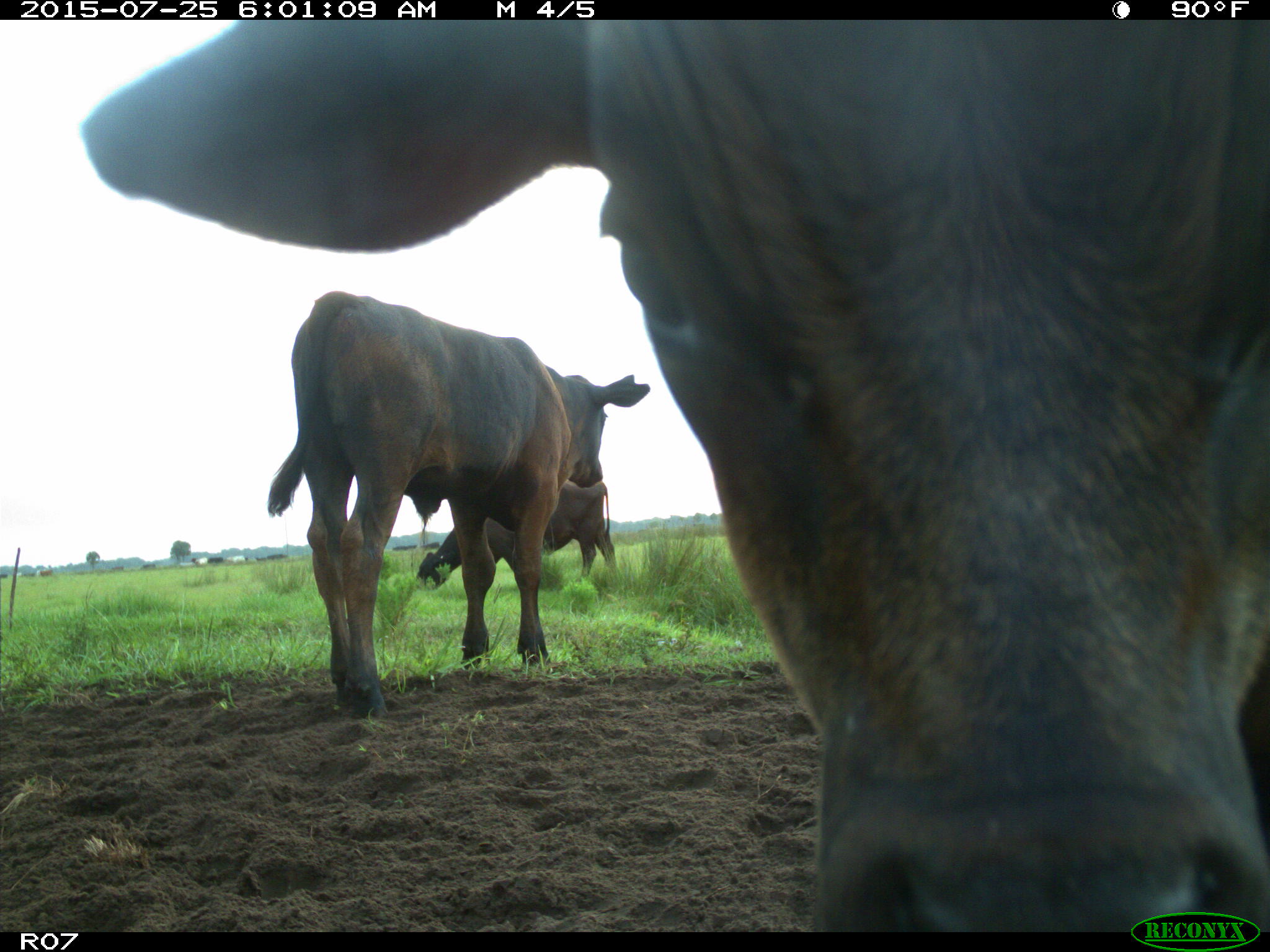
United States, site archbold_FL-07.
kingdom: Animalia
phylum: Chordata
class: Mammalia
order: Artiodactyla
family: Bovidae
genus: Bos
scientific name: Bos taurus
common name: domestic cow